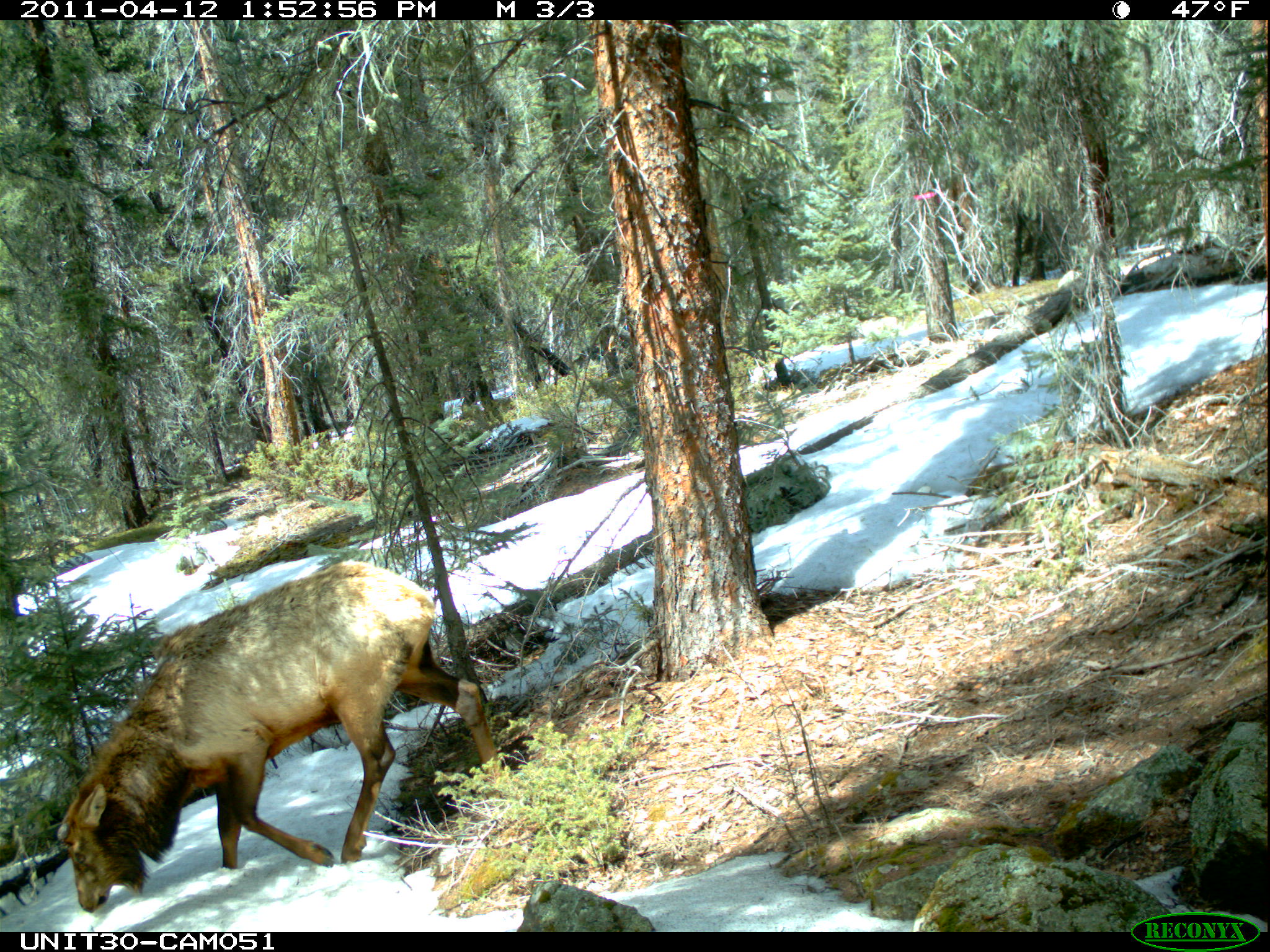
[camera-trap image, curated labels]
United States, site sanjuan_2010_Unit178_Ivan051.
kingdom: Animalia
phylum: Chordata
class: Mammalia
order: Artiodactyla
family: Cervidae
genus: Cervus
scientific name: Cervus elaphus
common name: red deer